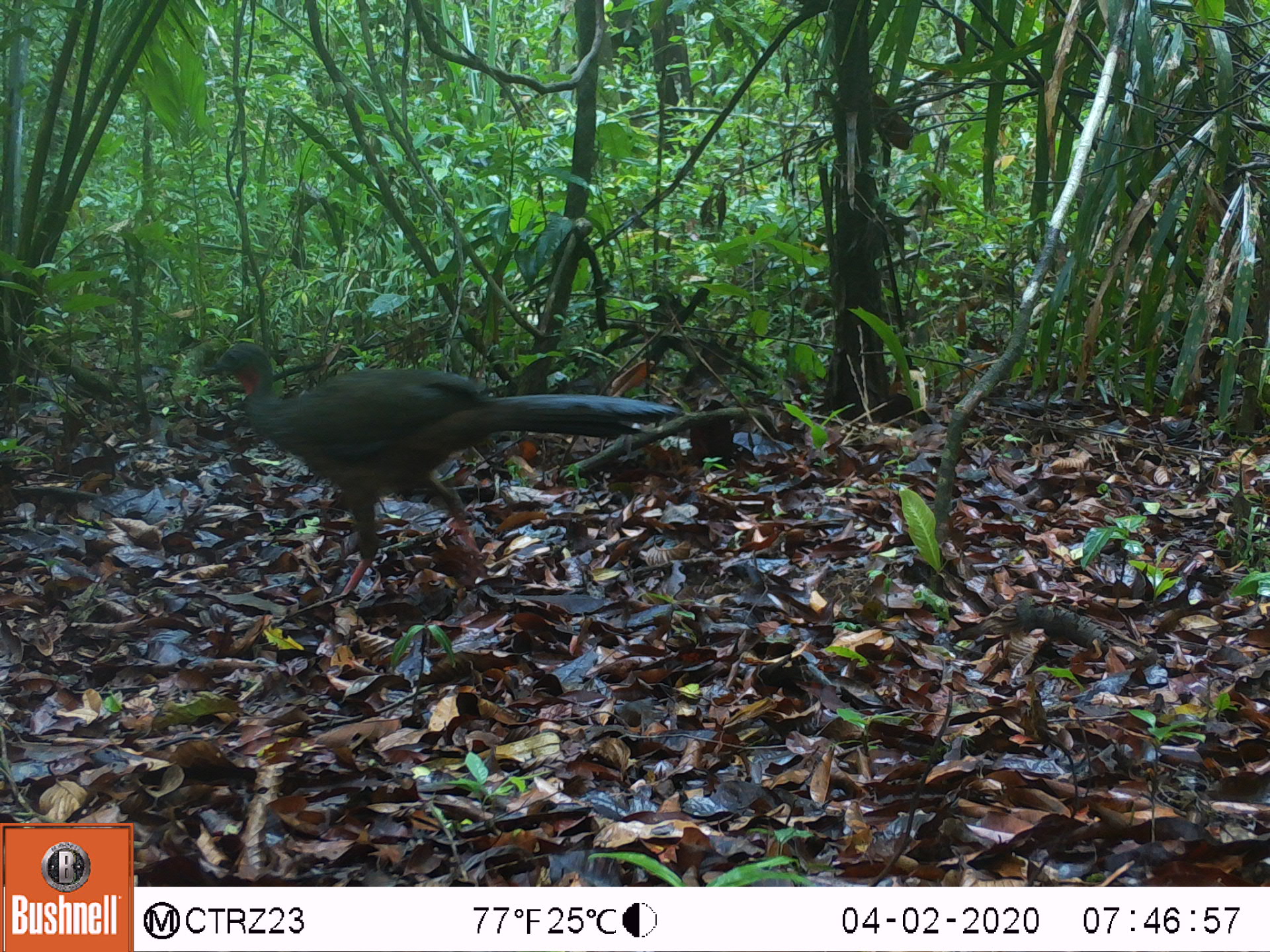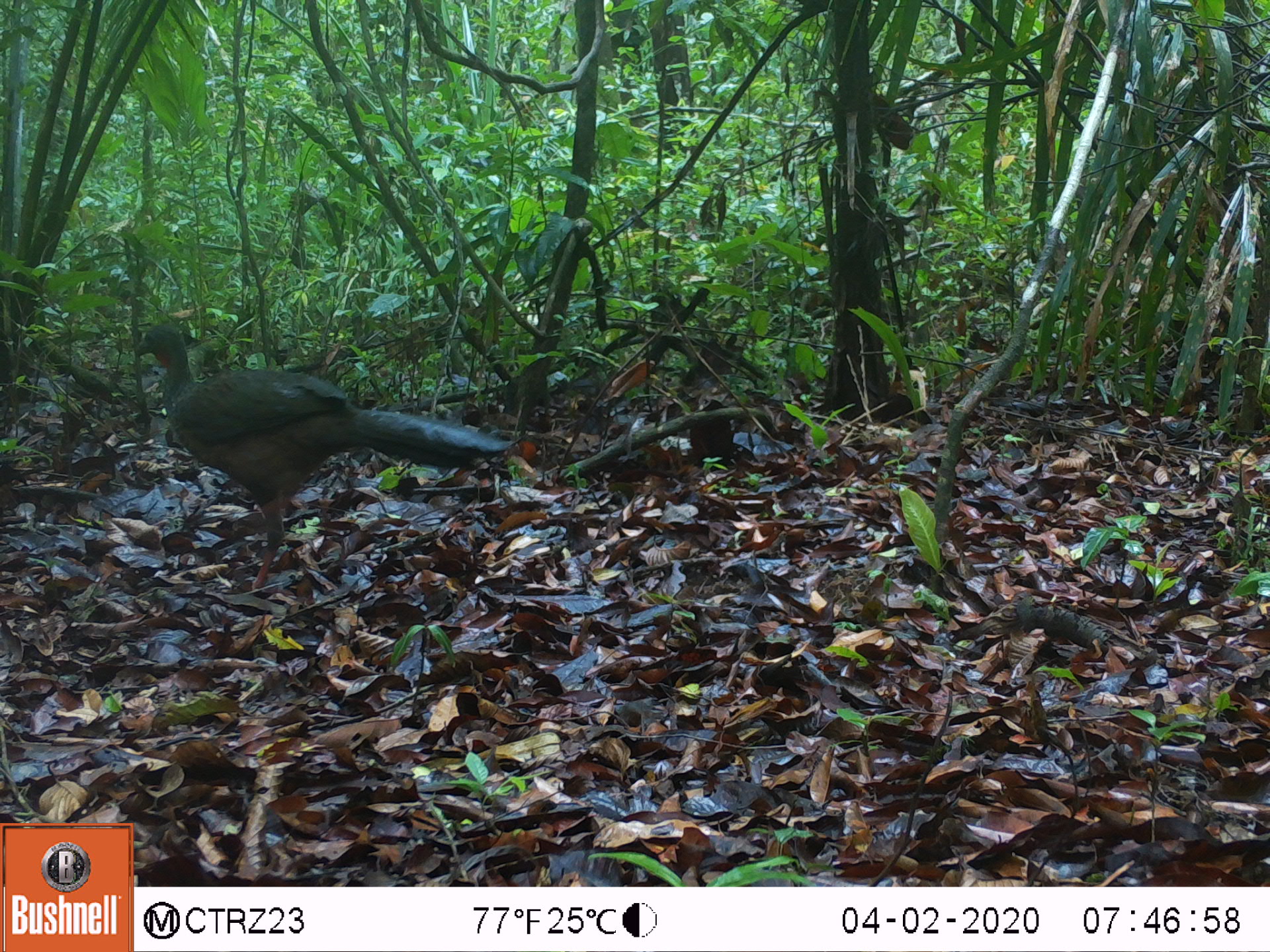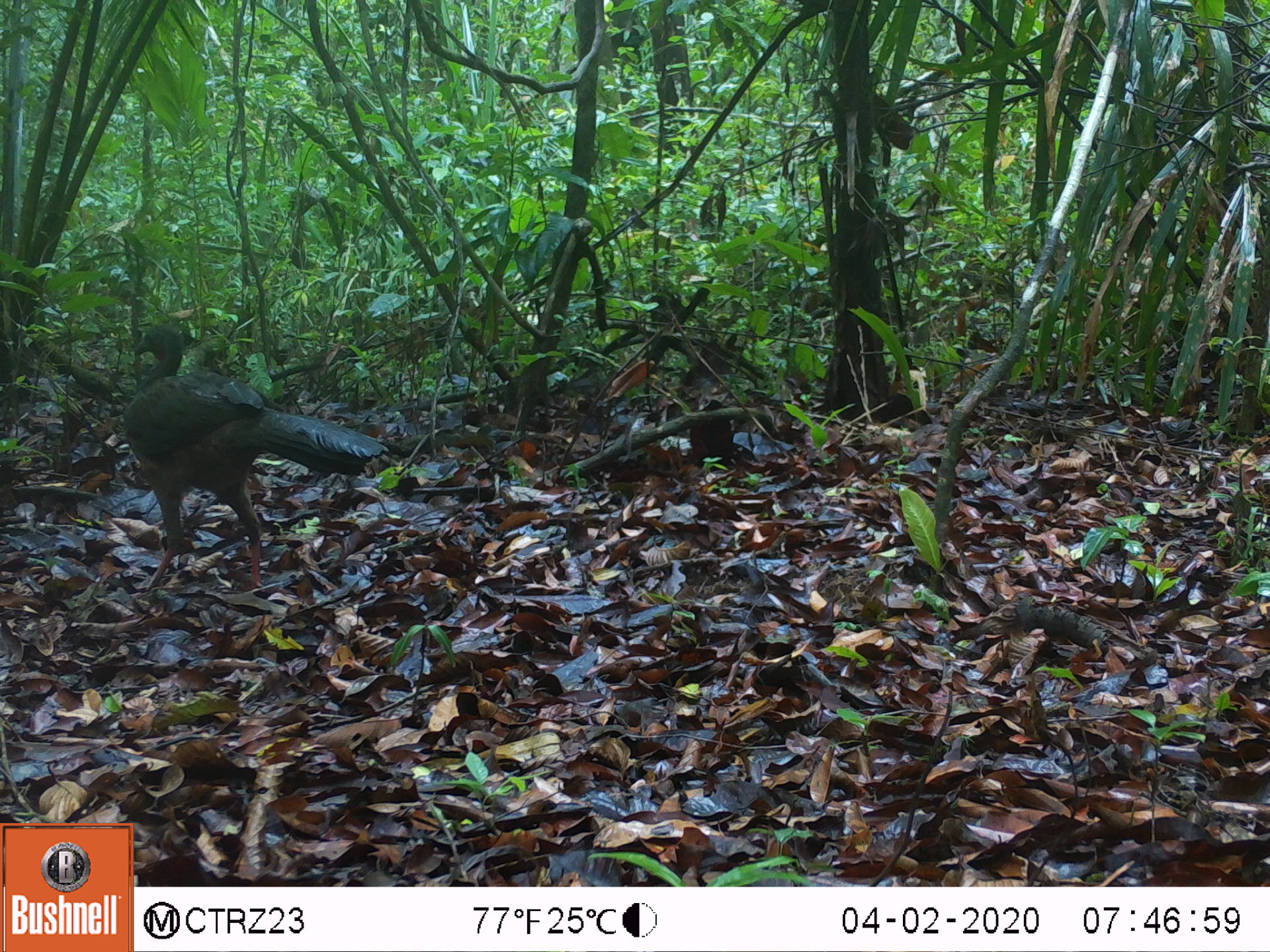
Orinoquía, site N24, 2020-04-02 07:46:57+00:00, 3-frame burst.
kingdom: Animalia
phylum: Chordata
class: Aves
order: Galliformes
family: Cracidae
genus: Penelope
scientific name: Penelope jacquacu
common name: spix's guan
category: spixs guan